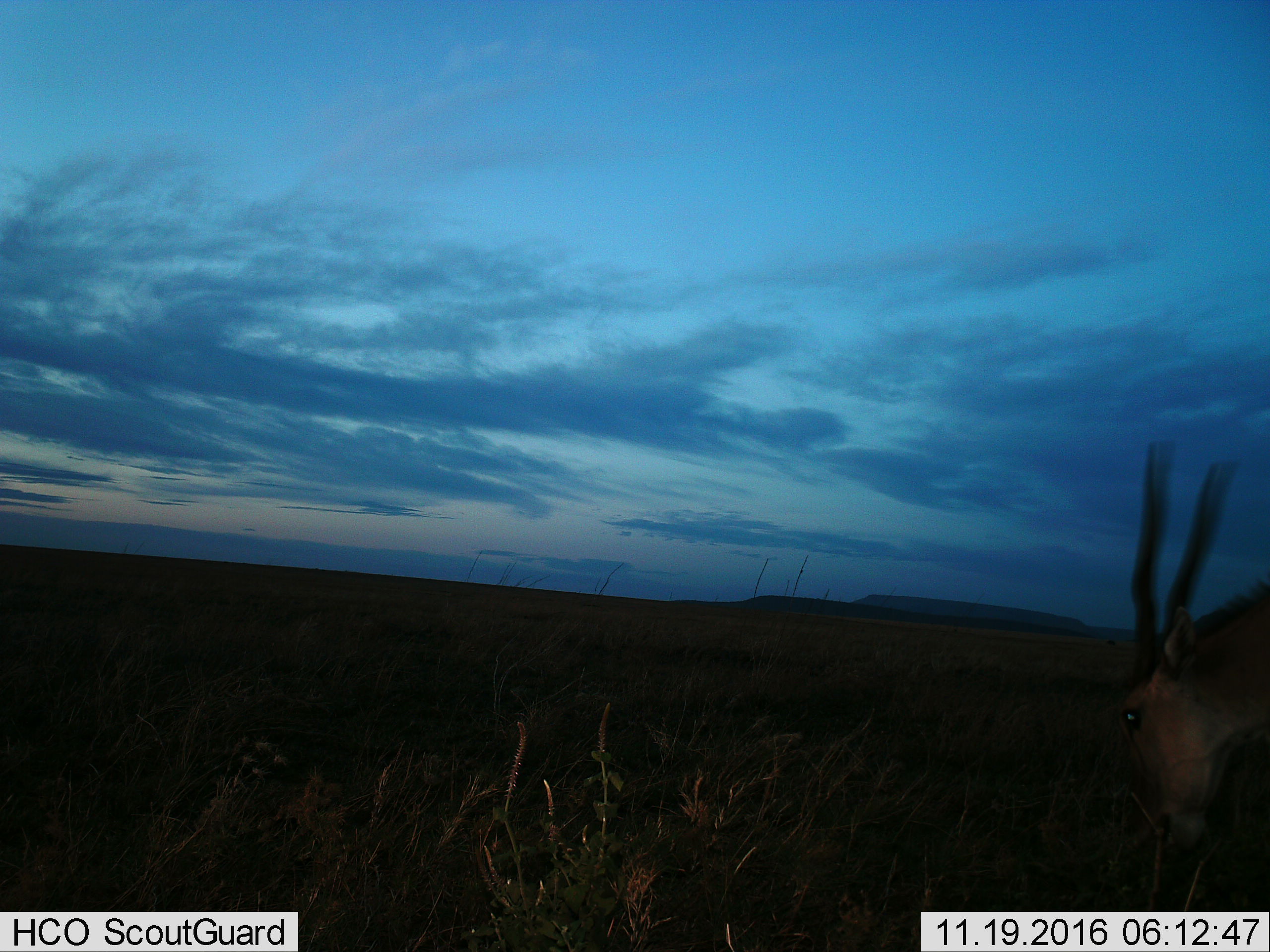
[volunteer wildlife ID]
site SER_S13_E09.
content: unidentified animal